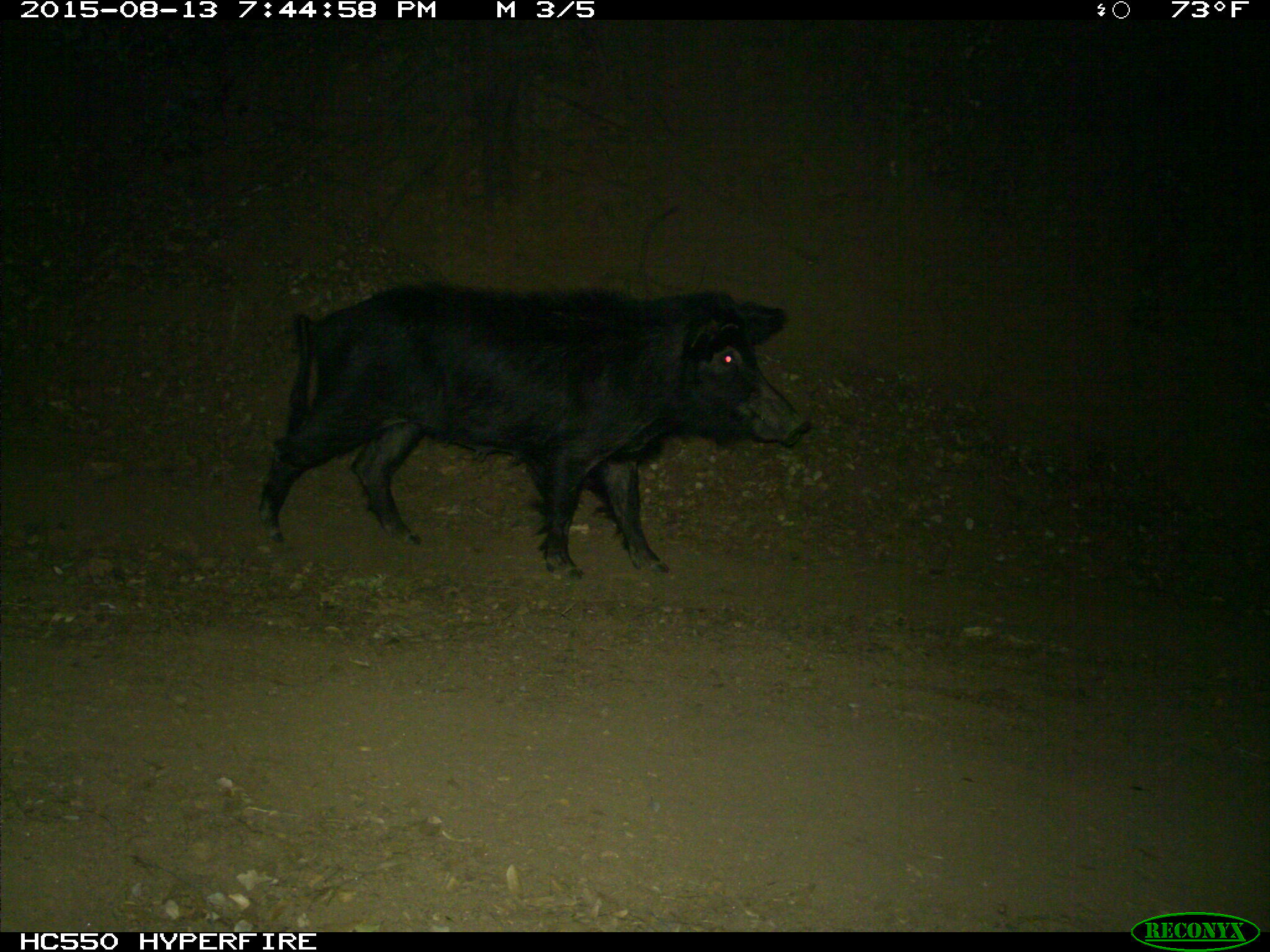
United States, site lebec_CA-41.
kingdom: Animalia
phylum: Chordata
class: Mammalia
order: Artiodactyla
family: Suidae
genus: Sus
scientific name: Sus scrofa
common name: wild boar